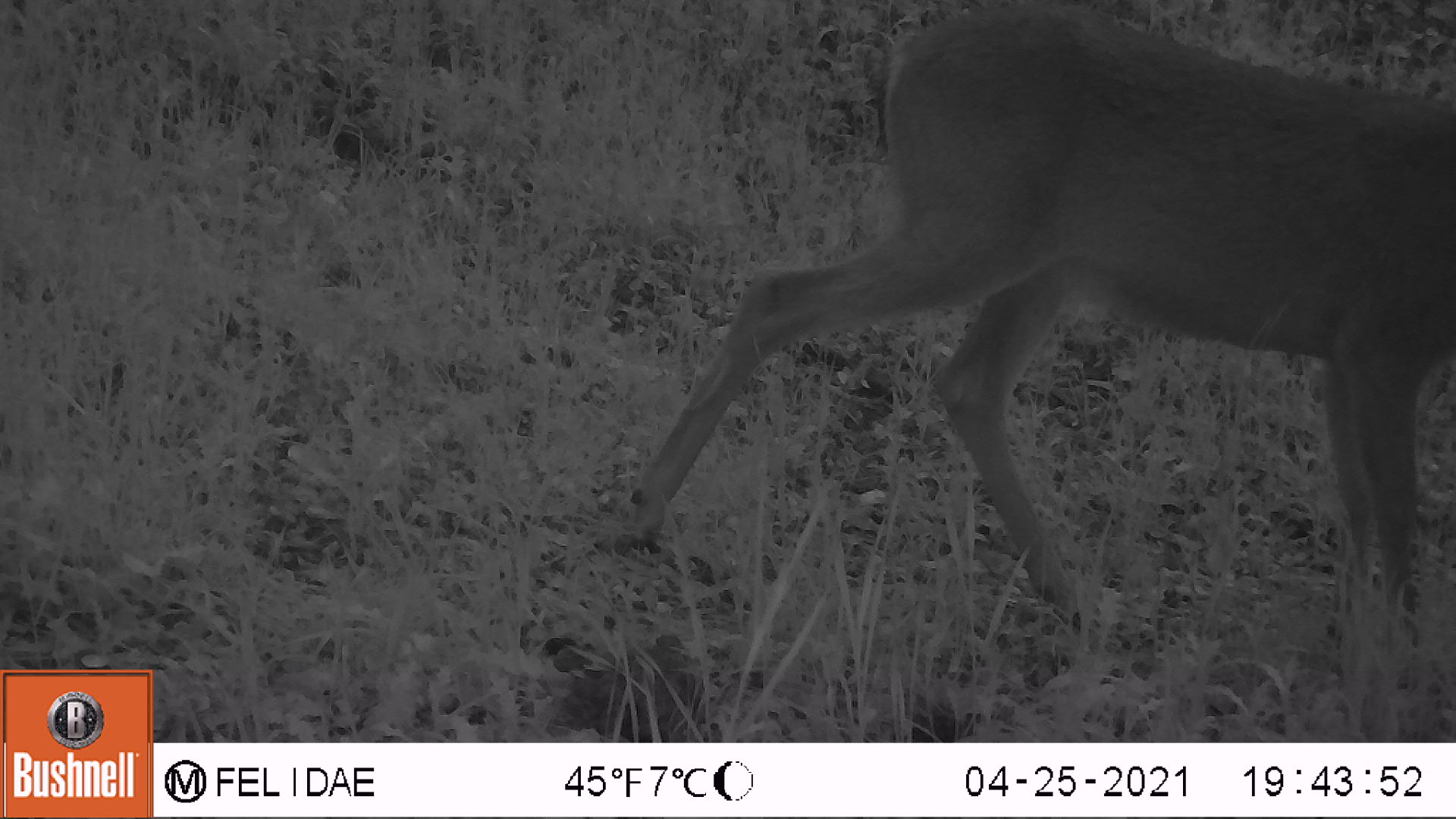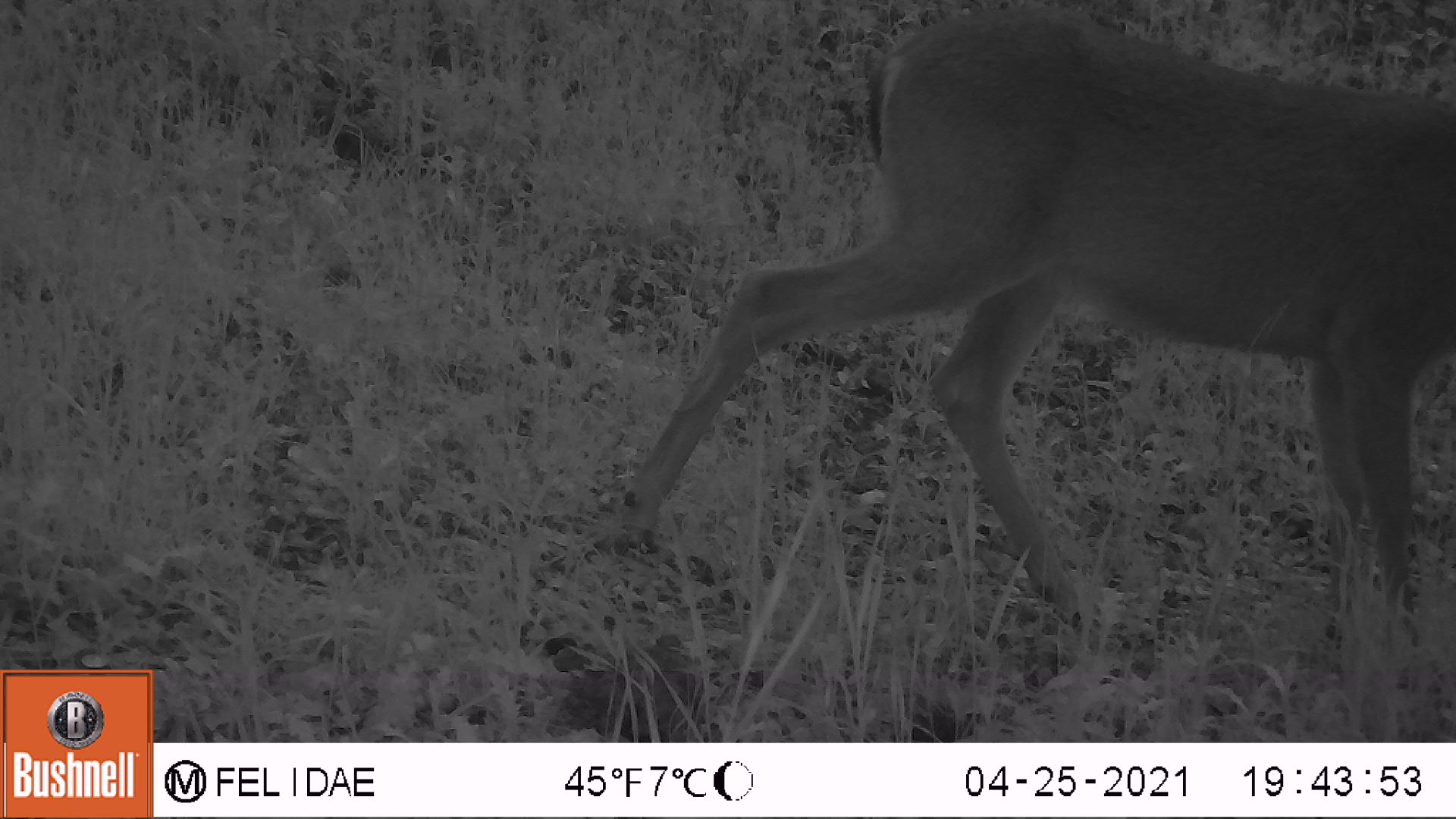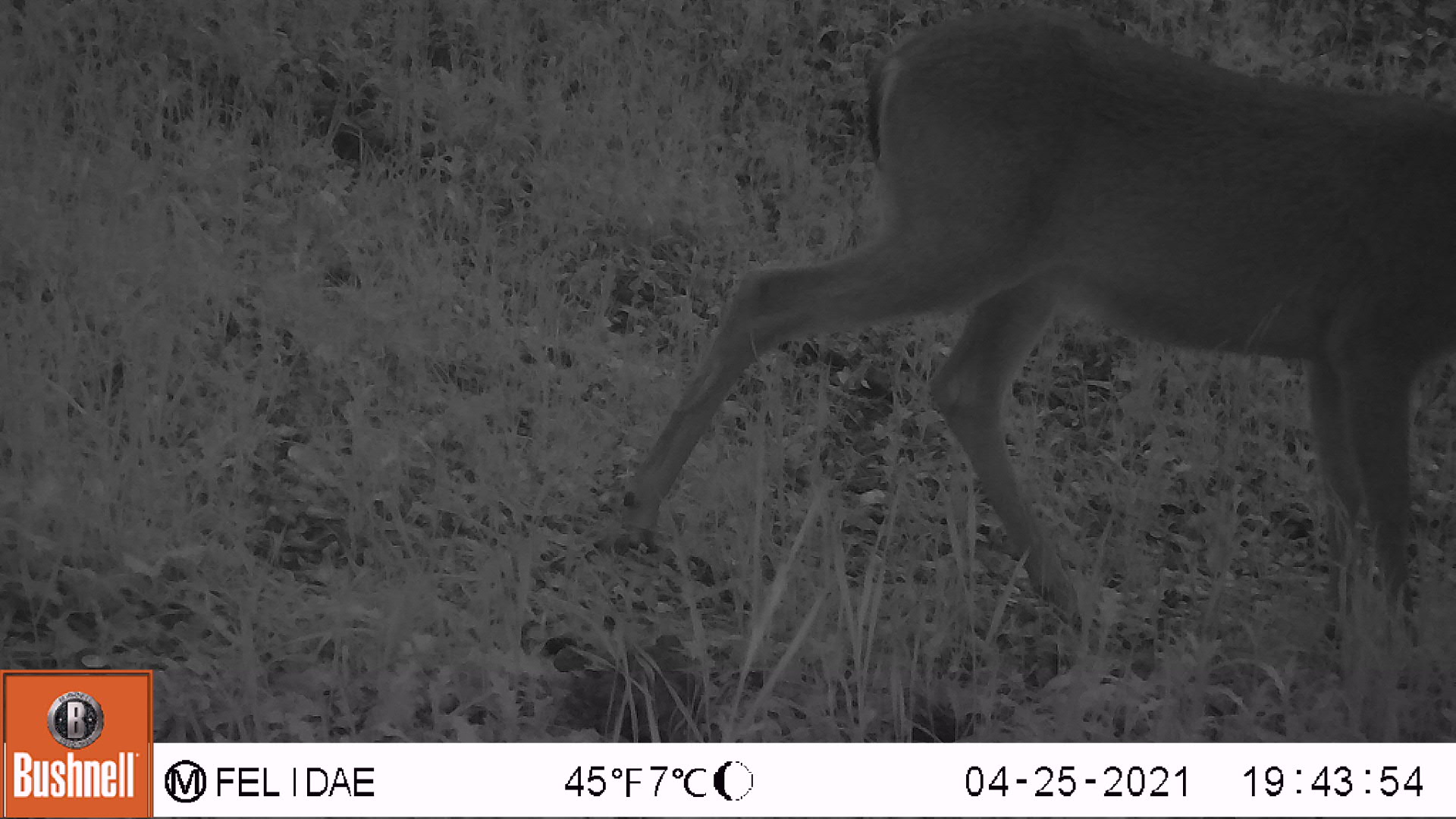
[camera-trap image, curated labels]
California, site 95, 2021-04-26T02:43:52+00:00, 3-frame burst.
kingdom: Animalia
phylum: Chordata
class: Mammalia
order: Artiodactyla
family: Cervidae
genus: Odocoileus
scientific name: Odocoileus hemionus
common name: mule deer